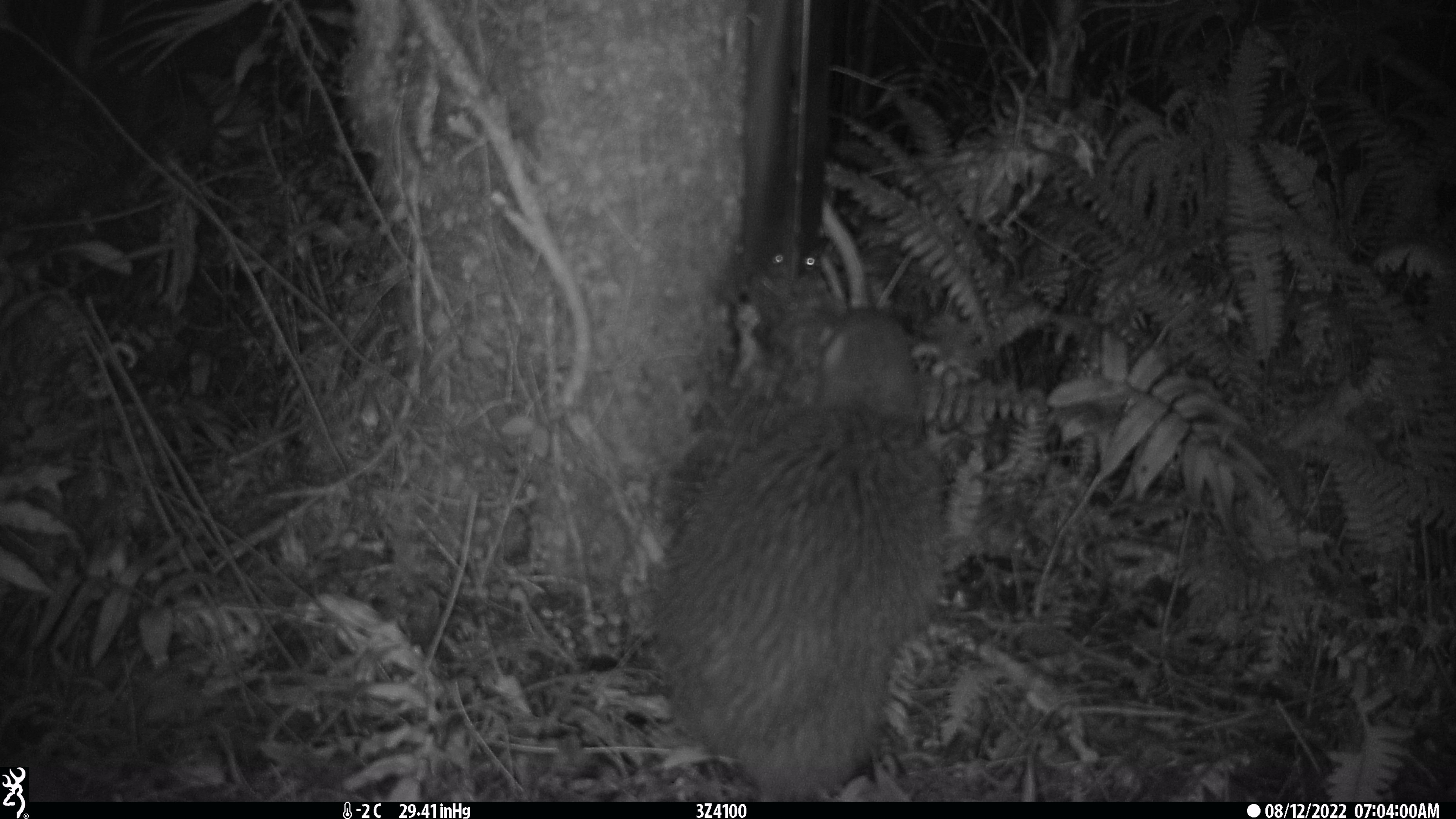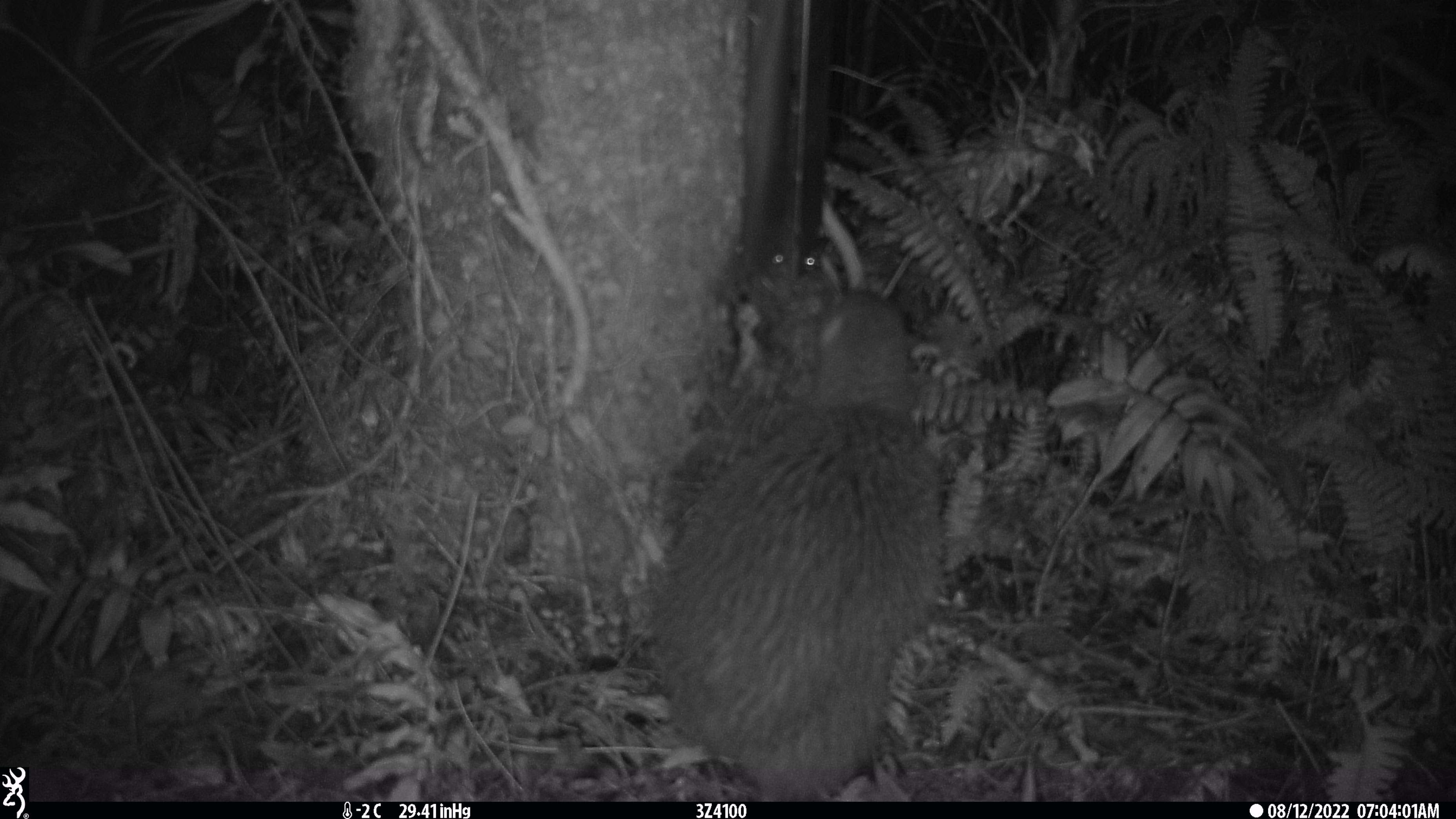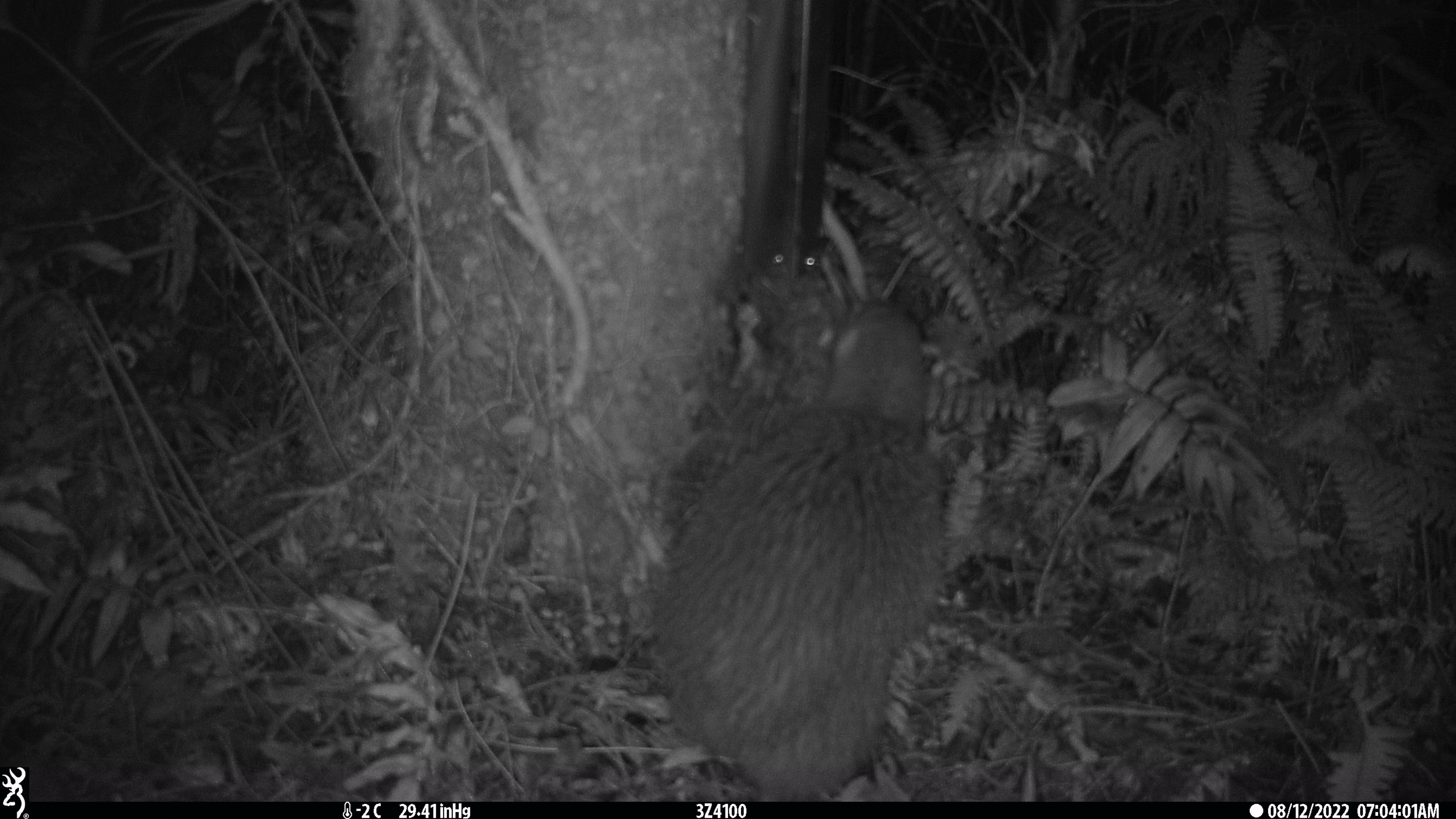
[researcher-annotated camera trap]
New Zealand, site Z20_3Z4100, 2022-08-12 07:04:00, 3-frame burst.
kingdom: Animalia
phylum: Chordata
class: Aves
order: Apterygiformes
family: Apterygidae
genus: Apteryx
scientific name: Apteryx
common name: kiwi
Kiwi (Apteryx).